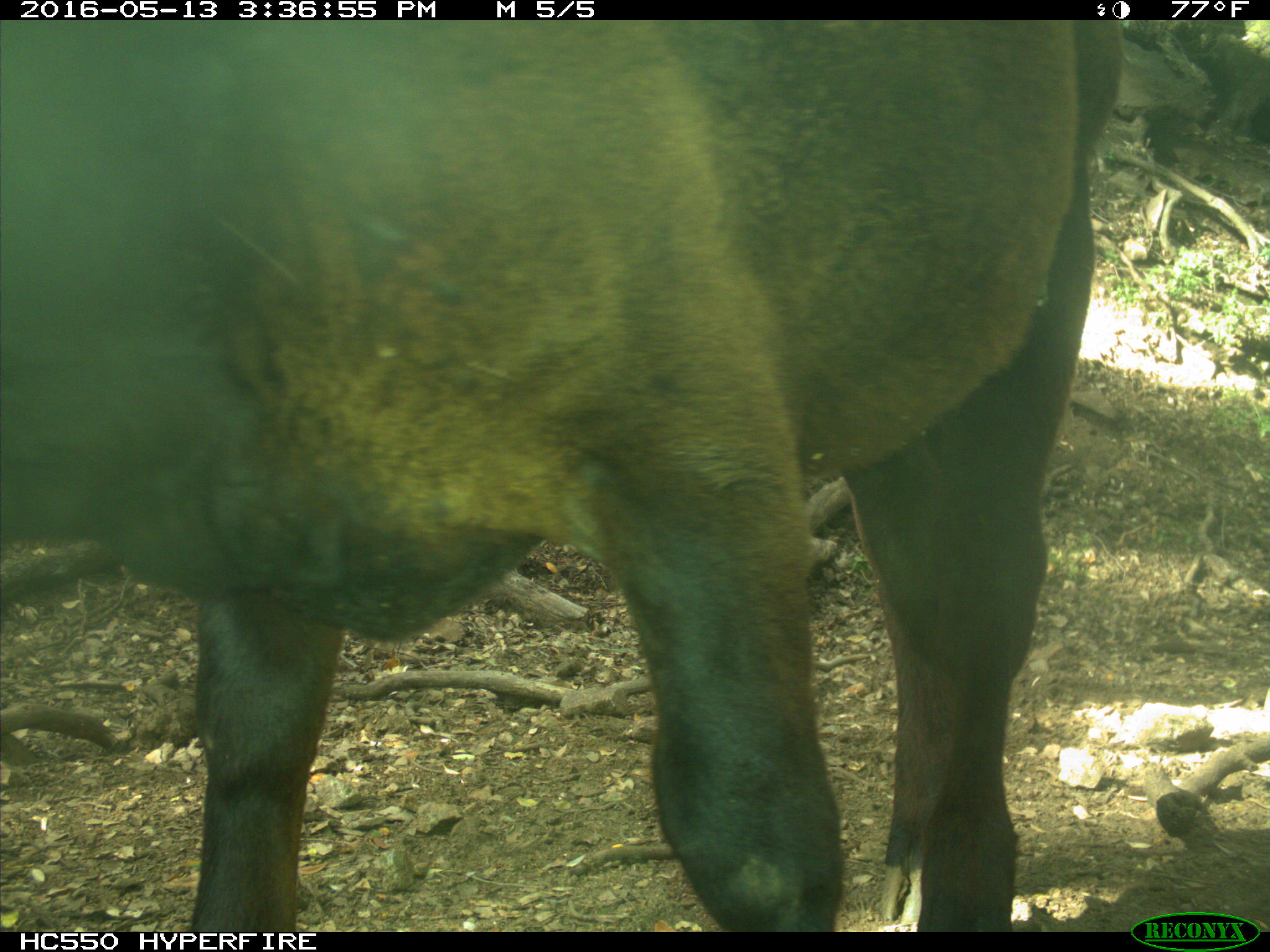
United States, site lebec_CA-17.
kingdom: Animalia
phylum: Chordata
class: Mammalia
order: Artiodactyla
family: Bovidae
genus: Bos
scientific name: Bos taurus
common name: domestic cow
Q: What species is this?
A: Bos taurus (domestic cow).